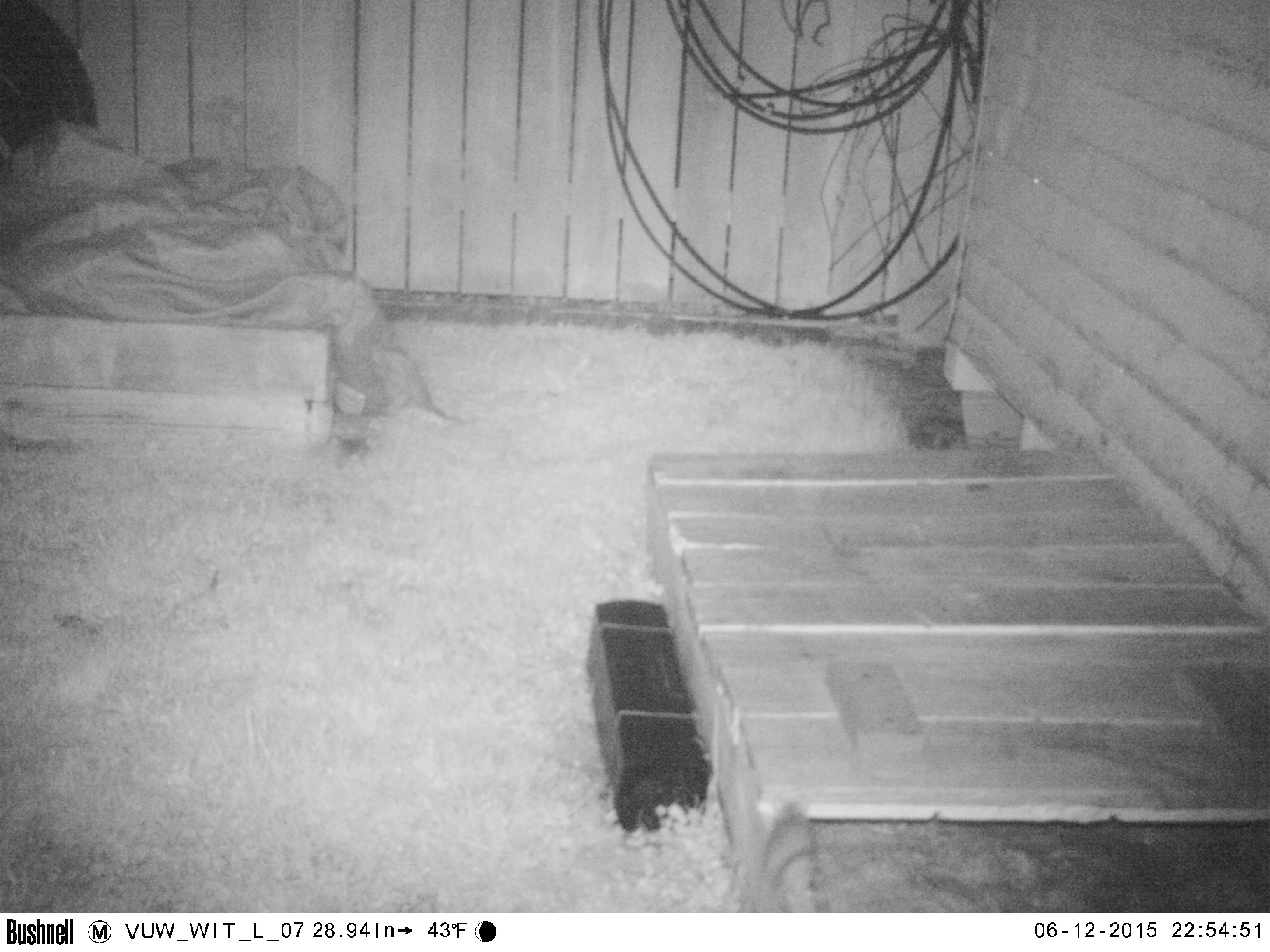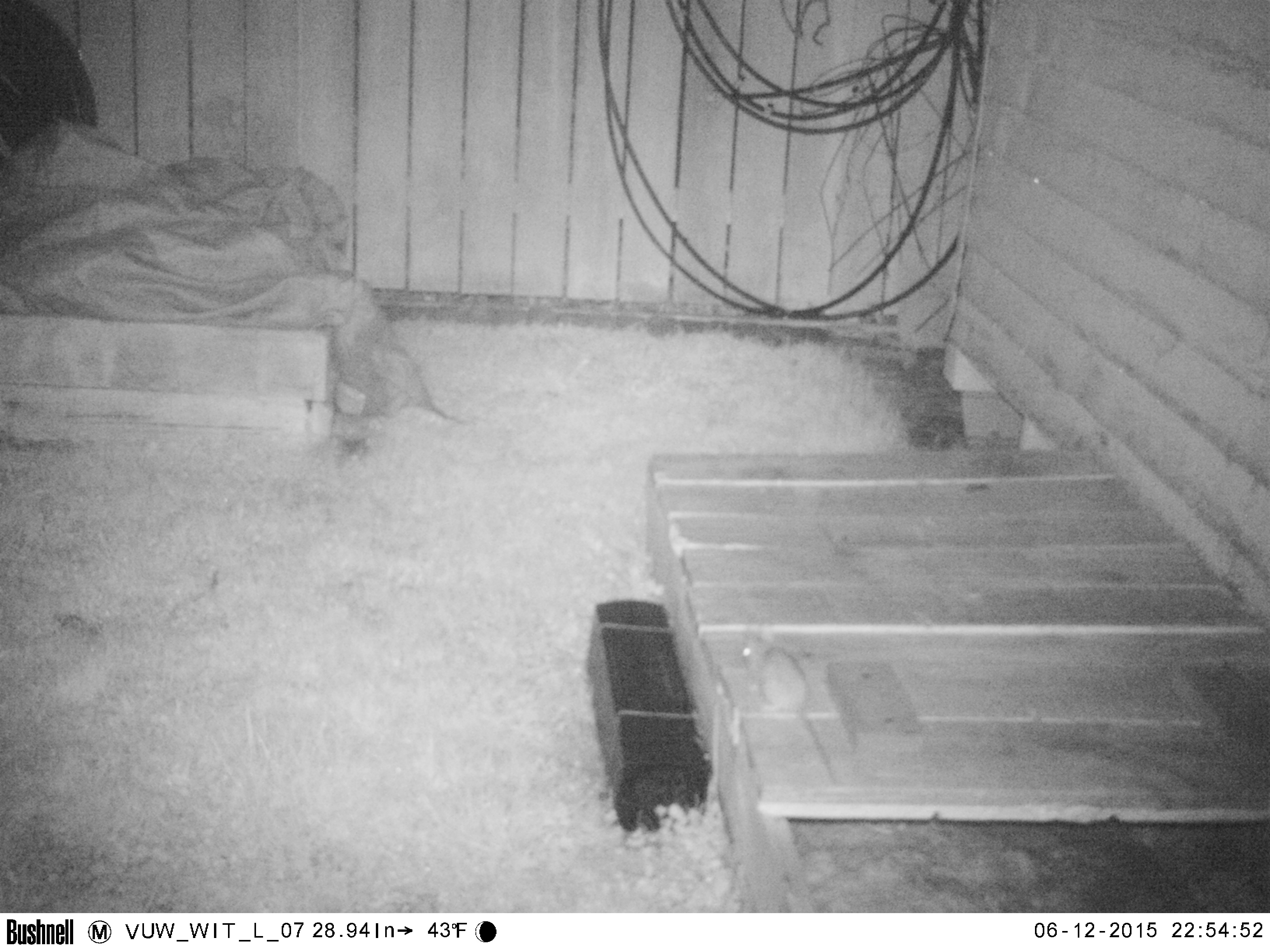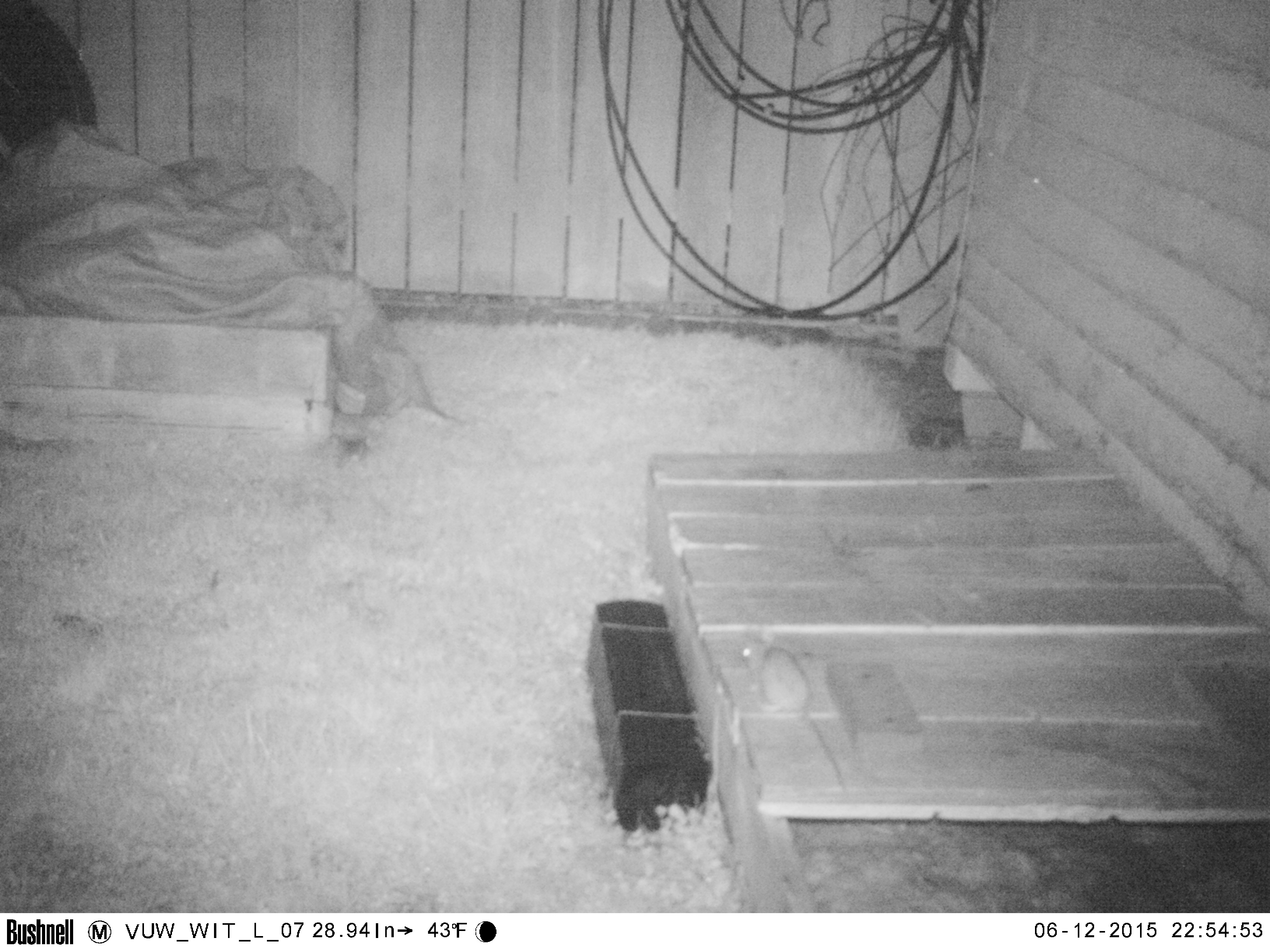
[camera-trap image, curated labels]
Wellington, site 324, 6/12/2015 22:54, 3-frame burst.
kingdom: Animalia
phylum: Chordata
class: Mammalia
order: Rodentia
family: Muridae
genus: Rattus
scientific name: Rattus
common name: rat